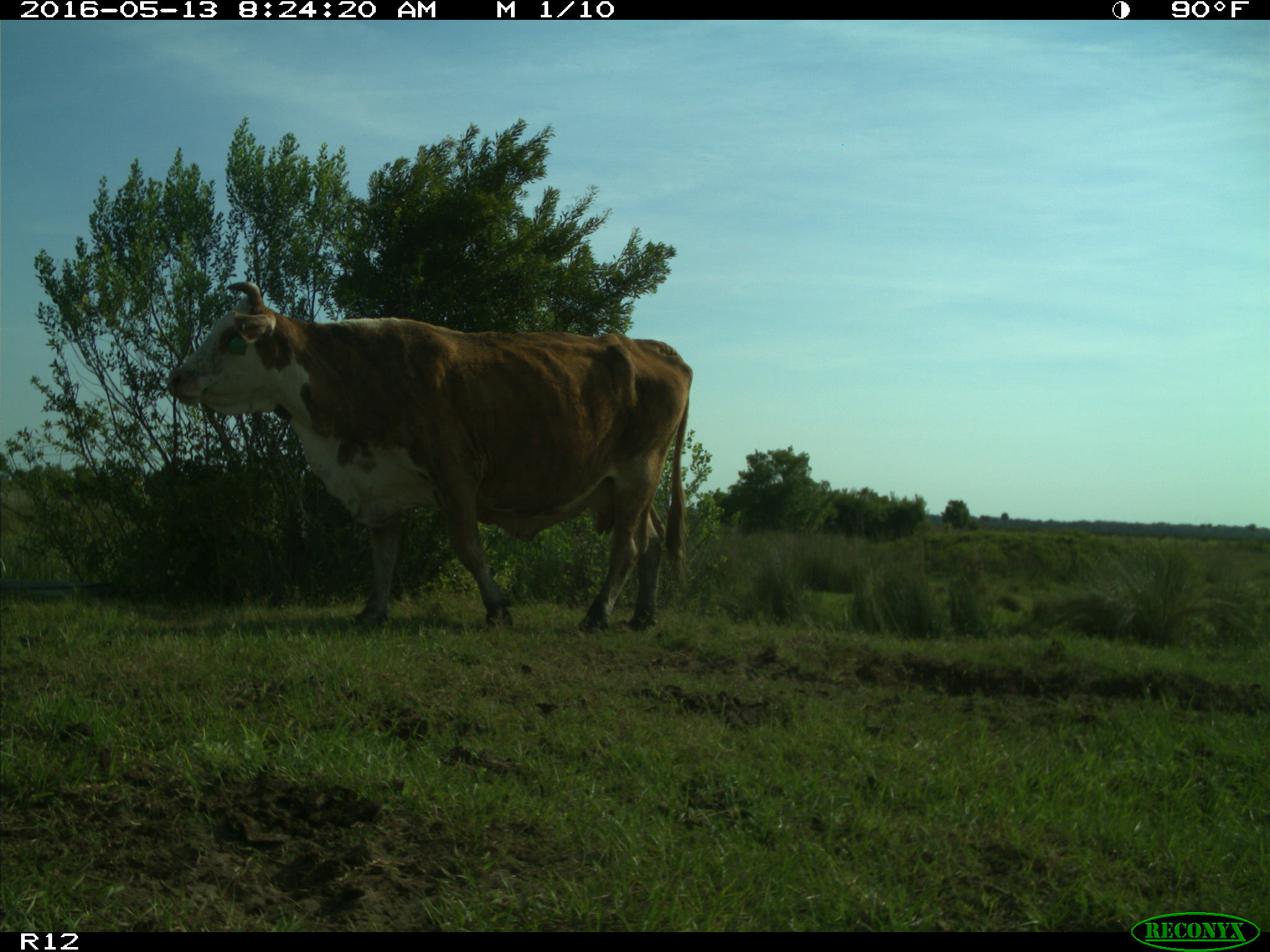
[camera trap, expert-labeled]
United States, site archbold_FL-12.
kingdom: Animalia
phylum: Chordata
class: Mammalia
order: Artiodactyla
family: Bovidae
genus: Bos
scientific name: Bos taurus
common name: domestic cow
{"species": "Bos taurus (domestic cow)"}